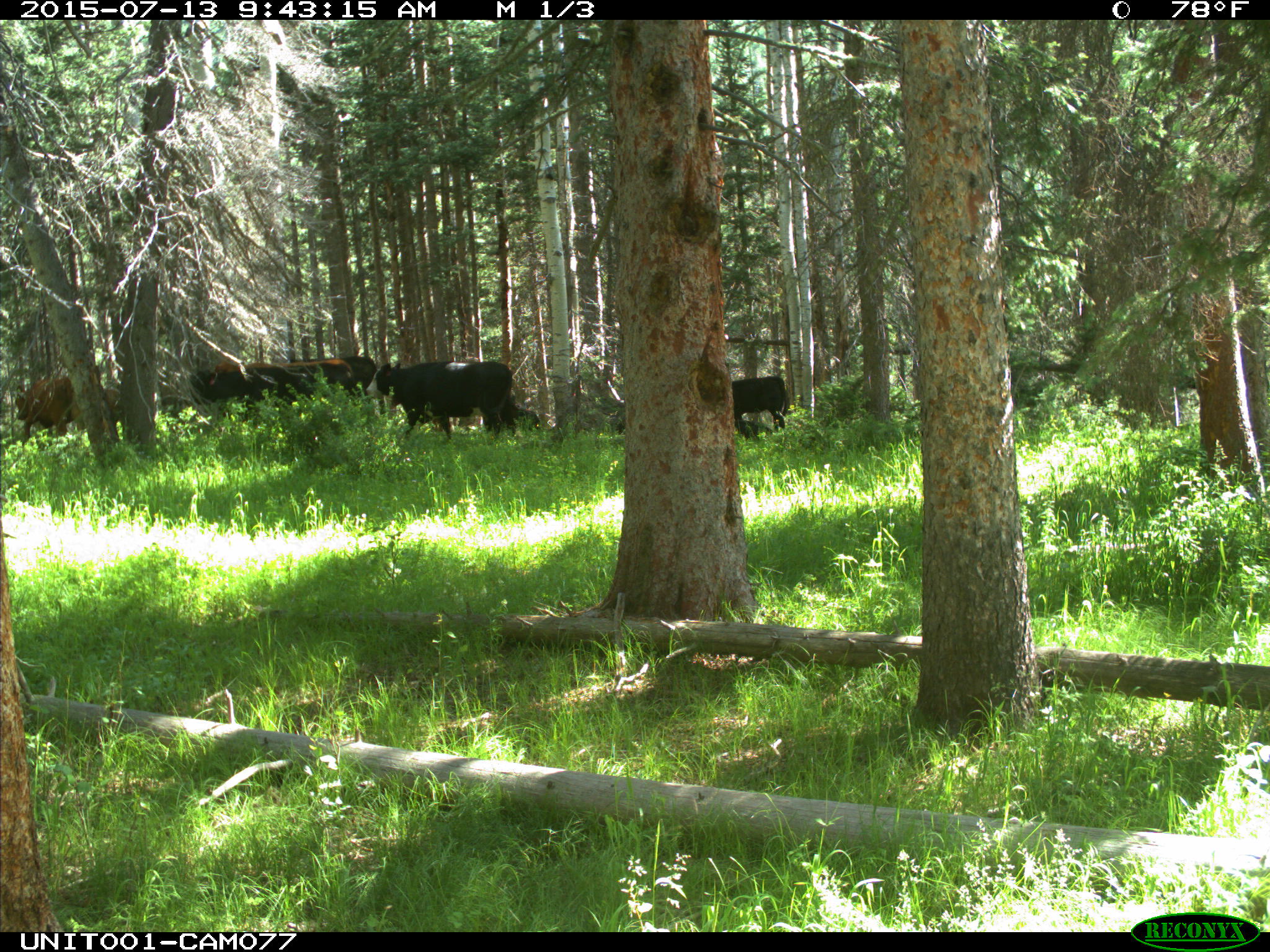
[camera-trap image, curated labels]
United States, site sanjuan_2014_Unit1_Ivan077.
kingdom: Animalia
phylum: Chordata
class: Mammalia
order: Artiodactyla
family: Bovidae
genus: Bos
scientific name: Bos taurus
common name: domestic cow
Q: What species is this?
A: Bos taurus (domestic cow).